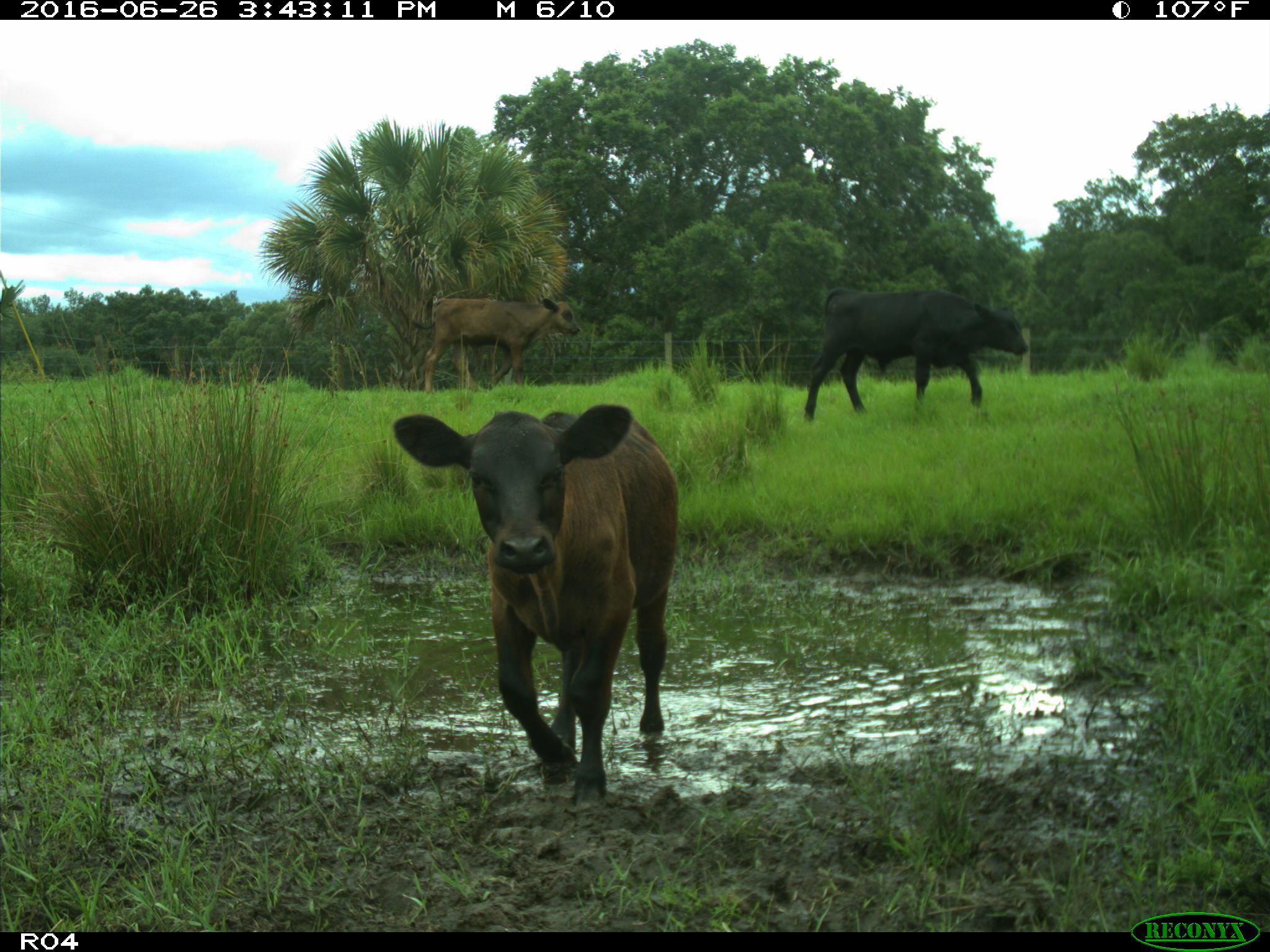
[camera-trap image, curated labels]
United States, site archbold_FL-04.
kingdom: Animalia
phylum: Chordata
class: Mammalia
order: Artiodactyla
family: Bovidae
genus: Bos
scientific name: Bos taurus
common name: domestic cow